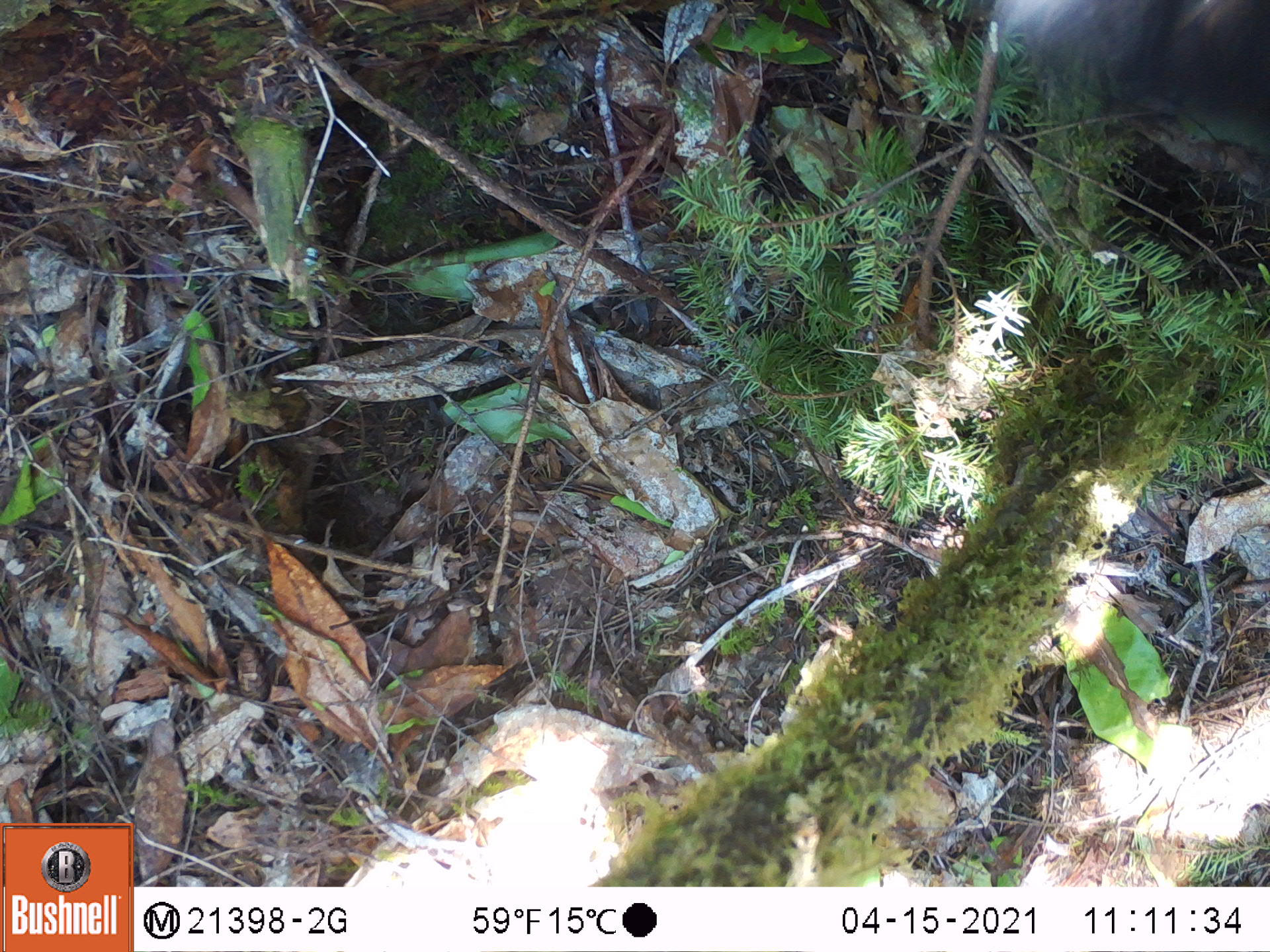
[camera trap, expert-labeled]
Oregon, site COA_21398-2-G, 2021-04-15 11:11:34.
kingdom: Animalia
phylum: Chordata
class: Mammalia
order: Carnivora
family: Ursidae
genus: Ursus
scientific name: Ursus americanus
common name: american black bear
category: black bear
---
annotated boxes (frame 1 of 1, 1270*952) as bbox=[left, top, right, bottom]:
black bear: bbox=[982, 6, 1264, 162]